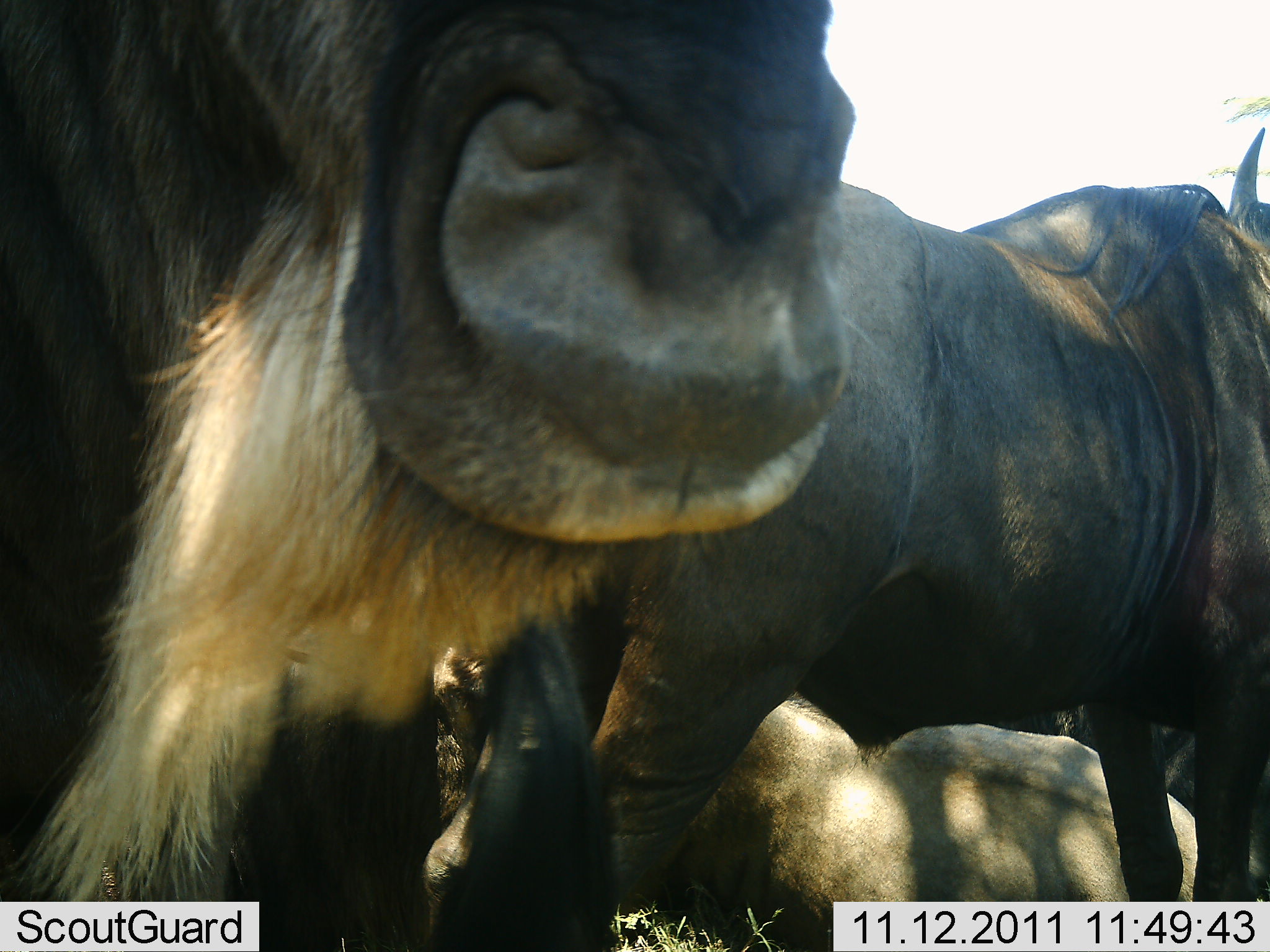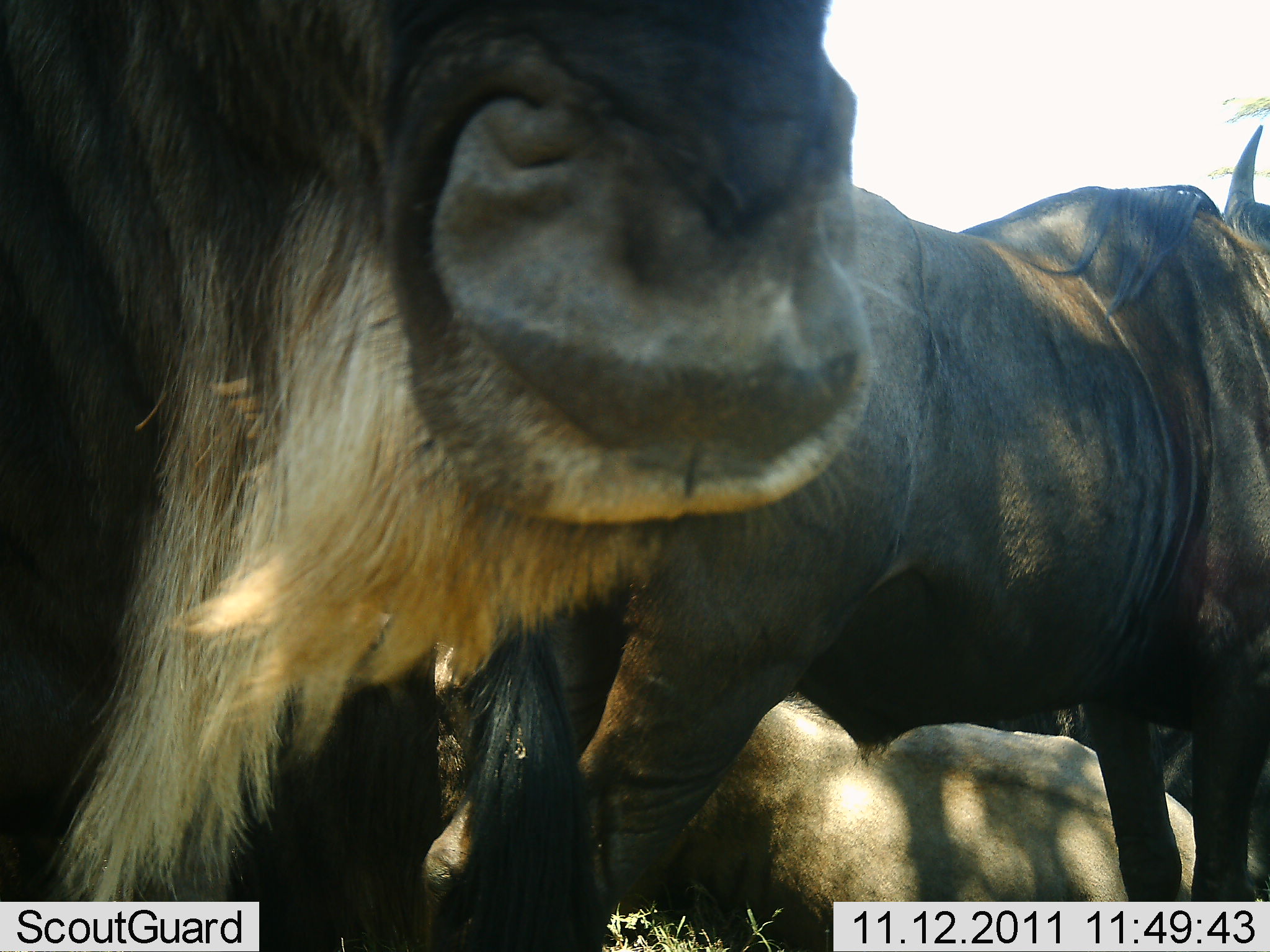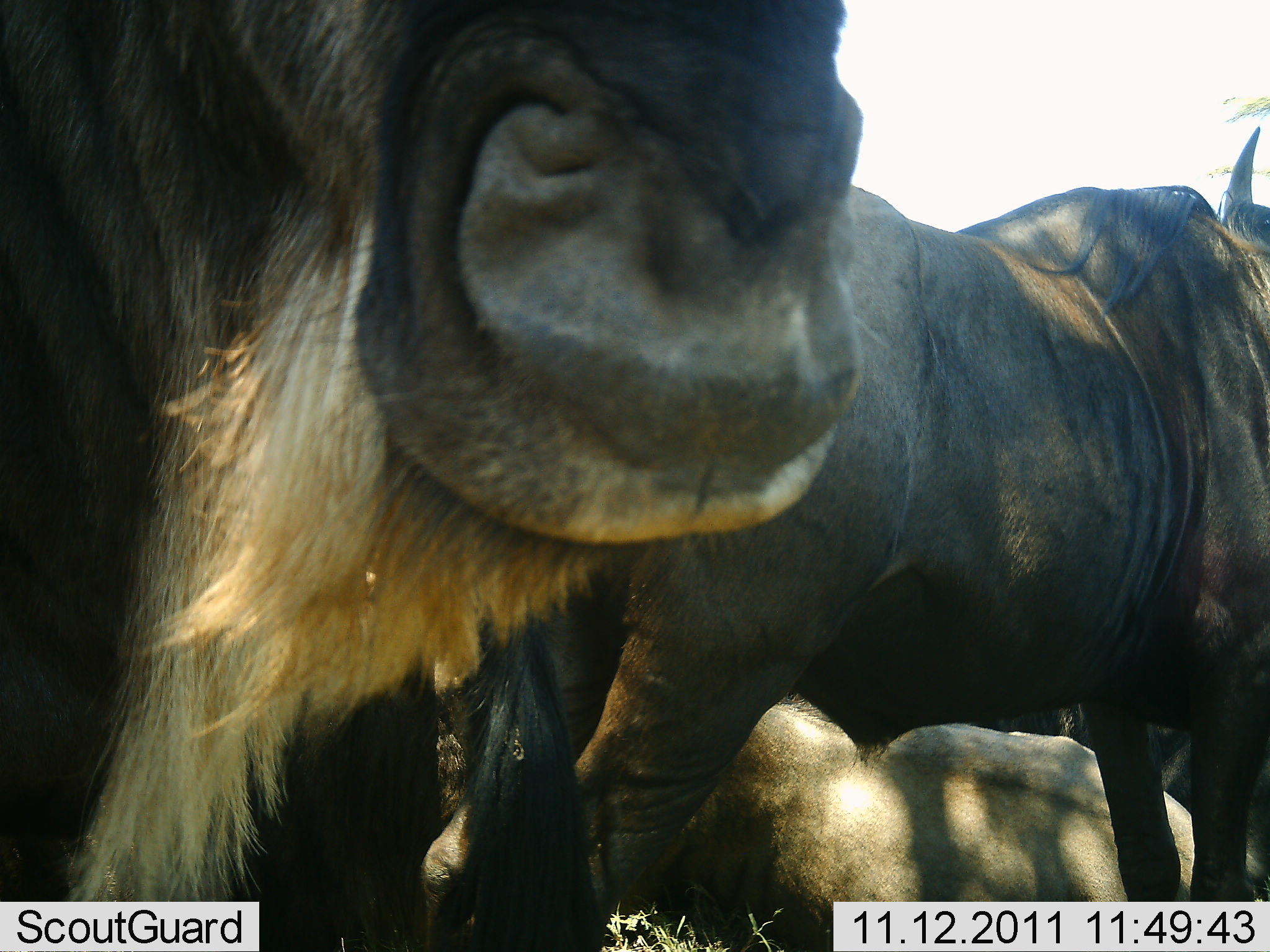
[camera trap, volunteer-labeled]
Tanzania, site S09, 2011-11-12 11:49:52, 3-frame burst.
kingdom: Animalia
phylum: Chordata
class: Mammalia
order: Artiodactyla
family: Bovidae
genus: Connochaetes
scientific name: Connochaetes taurinus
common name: blue wildebeest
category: wildebeest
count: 3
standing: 77%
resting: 54%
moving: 8%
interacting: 0%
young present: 0%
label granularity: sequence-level